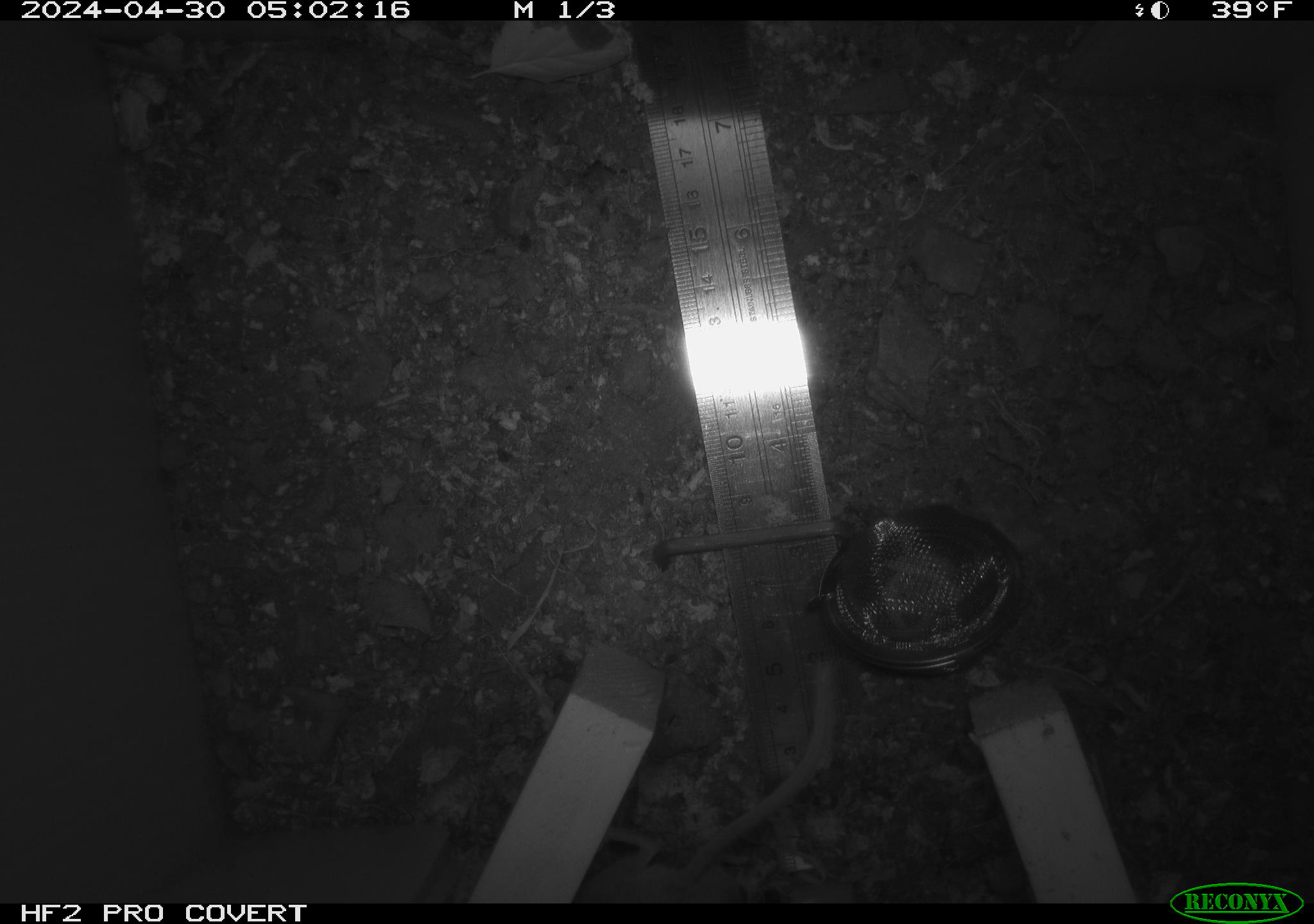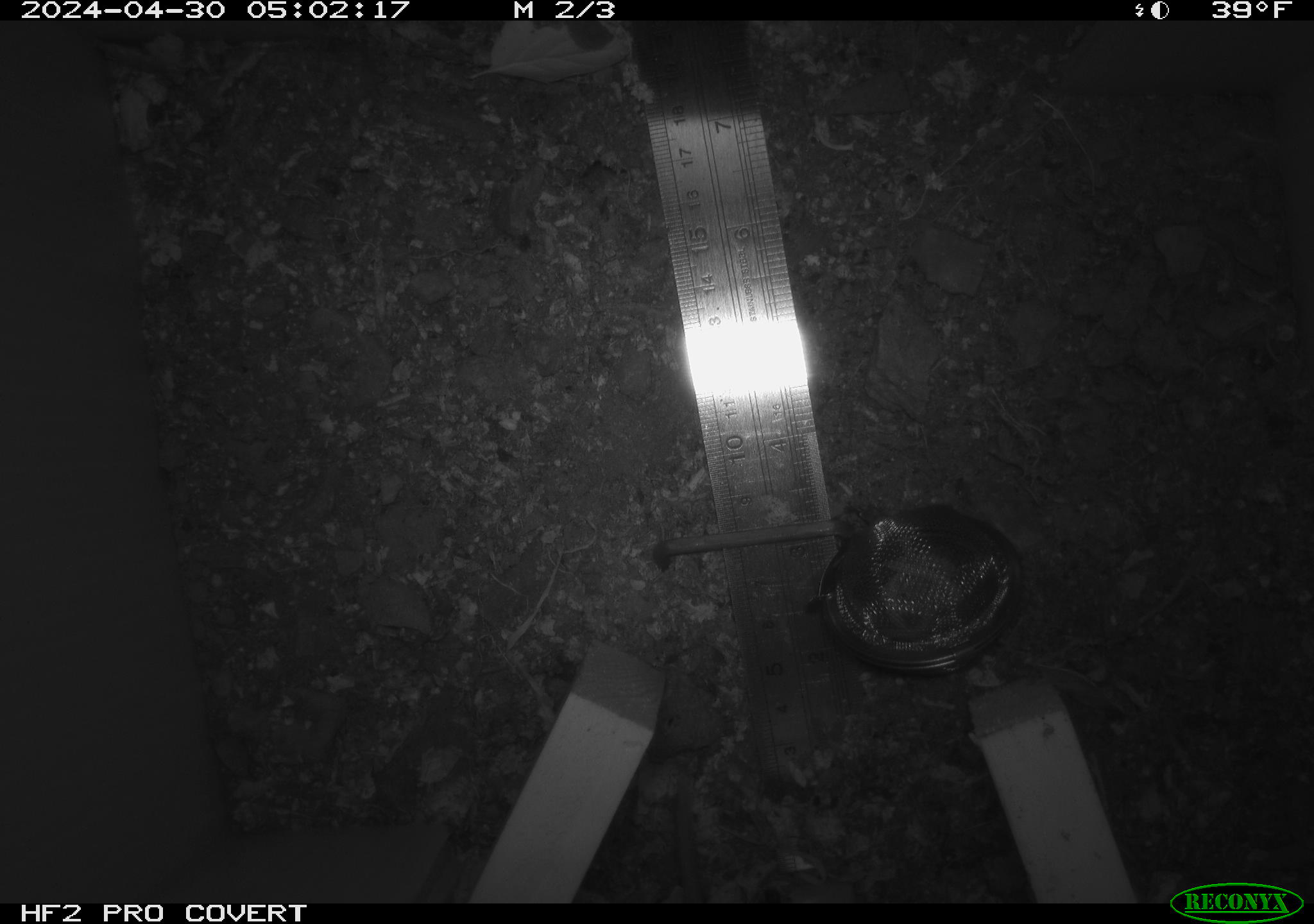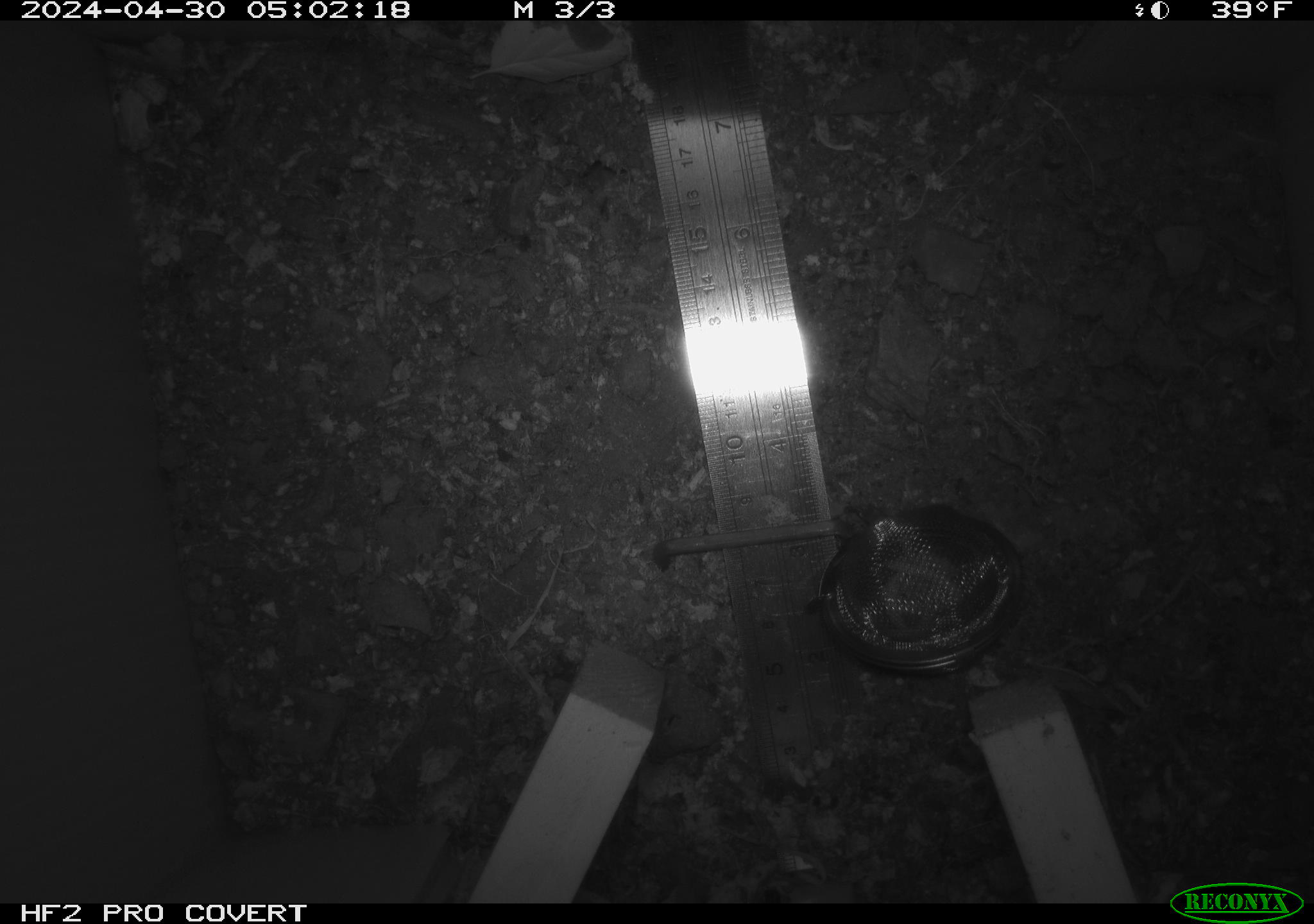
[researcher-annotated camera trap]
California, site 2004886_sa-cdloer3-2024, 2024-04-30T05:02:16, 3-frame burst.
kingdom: Animalia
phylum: Chordata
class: Mammalia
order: Rodentia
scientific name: Rodentia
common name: mouse species